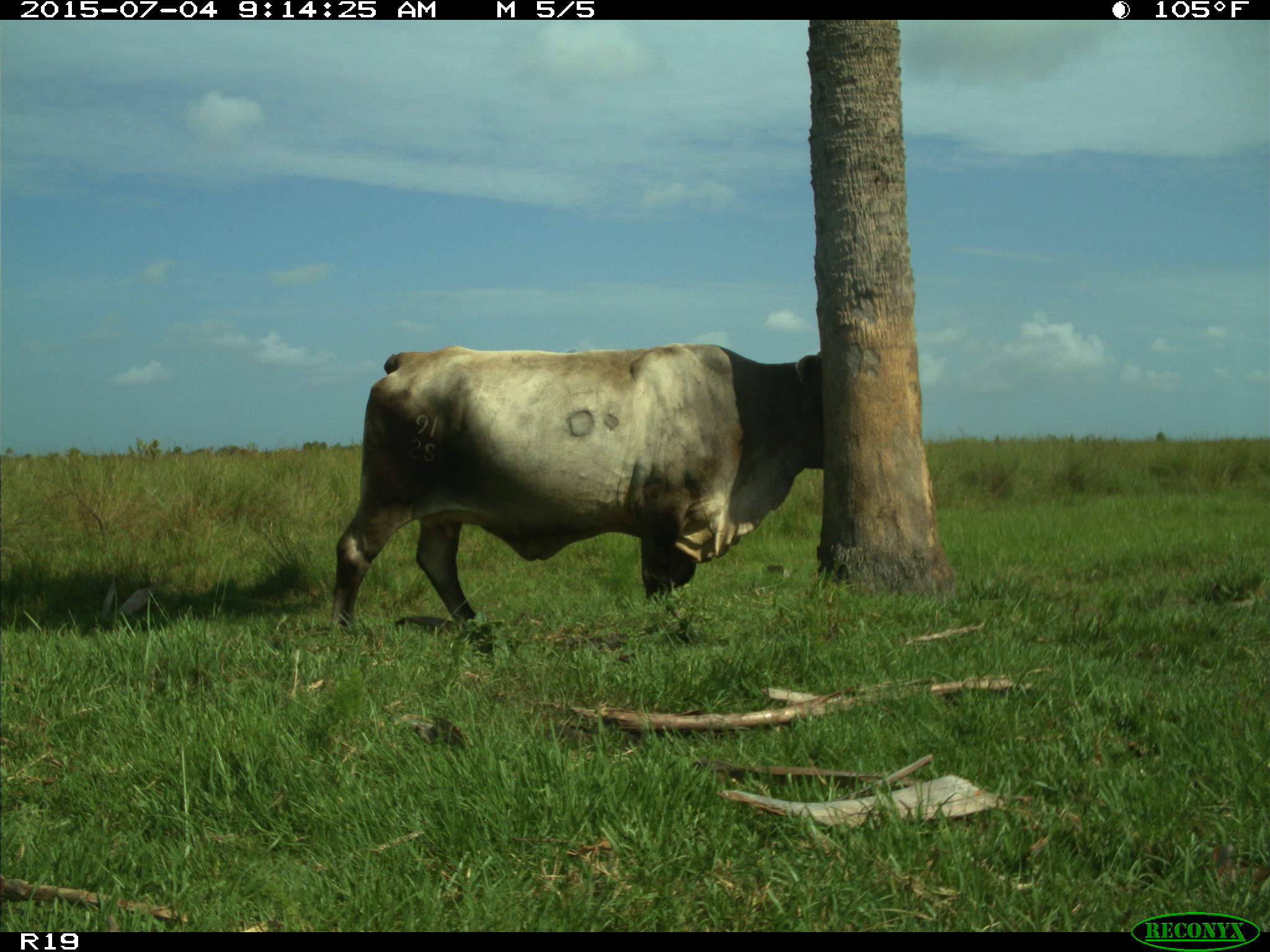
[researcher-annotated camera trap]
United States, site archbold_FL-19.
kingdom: Animalia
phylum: Chordata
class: Mammalia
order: Artiodactyla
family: Bovidae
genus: Bos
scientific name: Bos taurus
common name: domestic cow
Bos taurus (domestic cow).